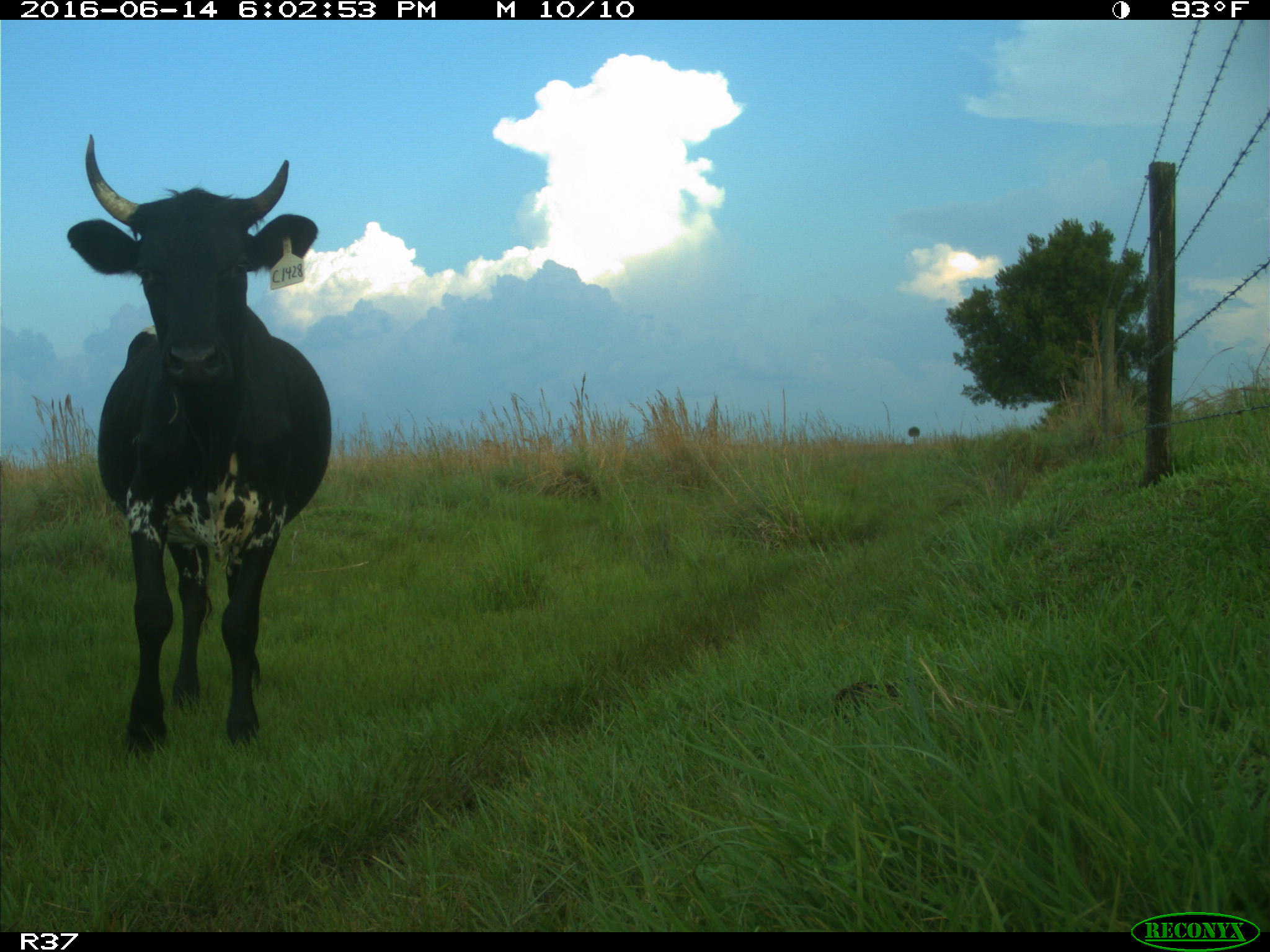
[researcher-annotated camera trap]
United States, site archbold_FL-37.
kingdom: Animalia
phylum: Chordata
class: Mammalia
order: Artiodactyla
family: Bovidae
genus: Bos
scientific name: Bos taurus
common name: domestic cow